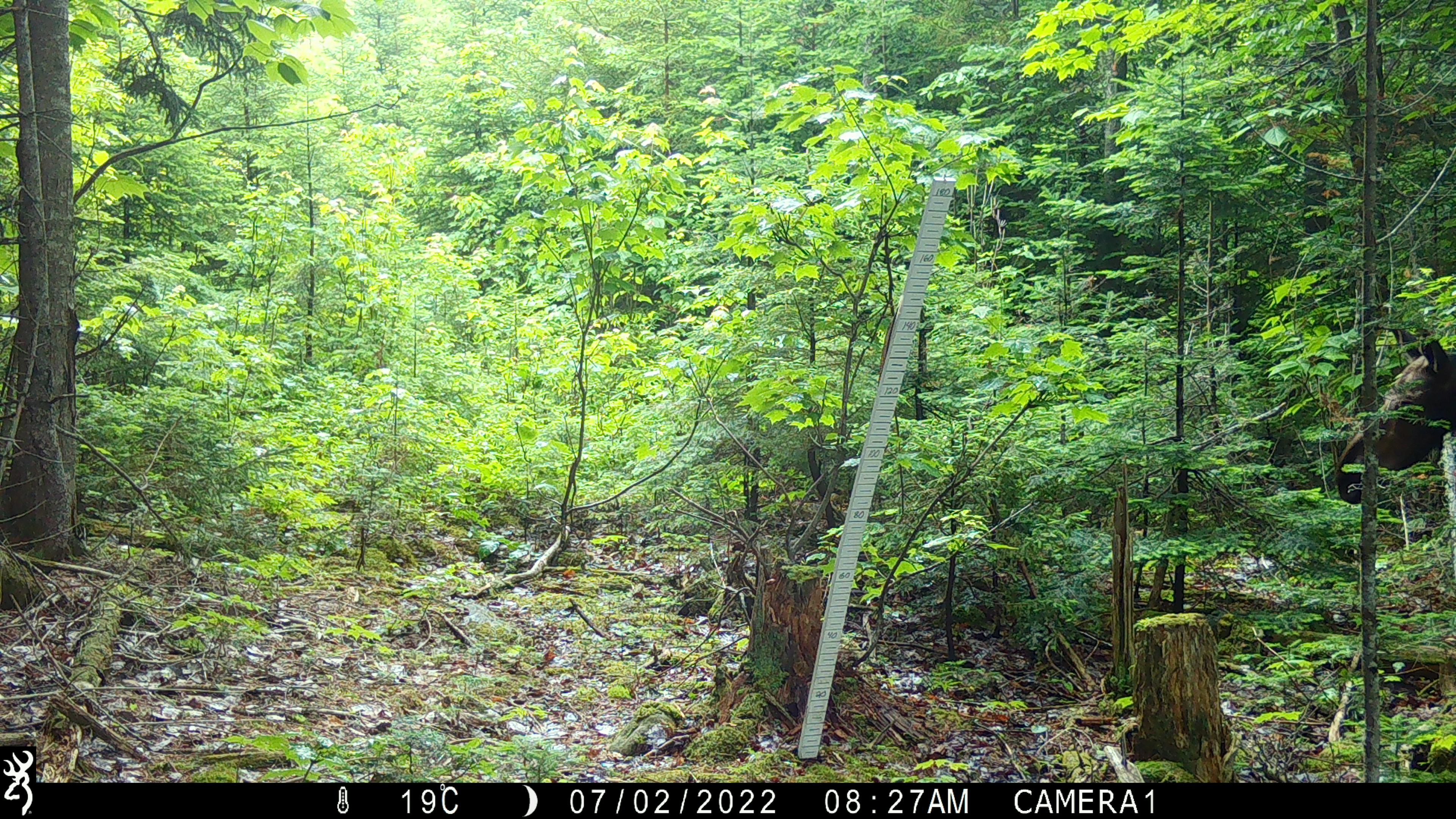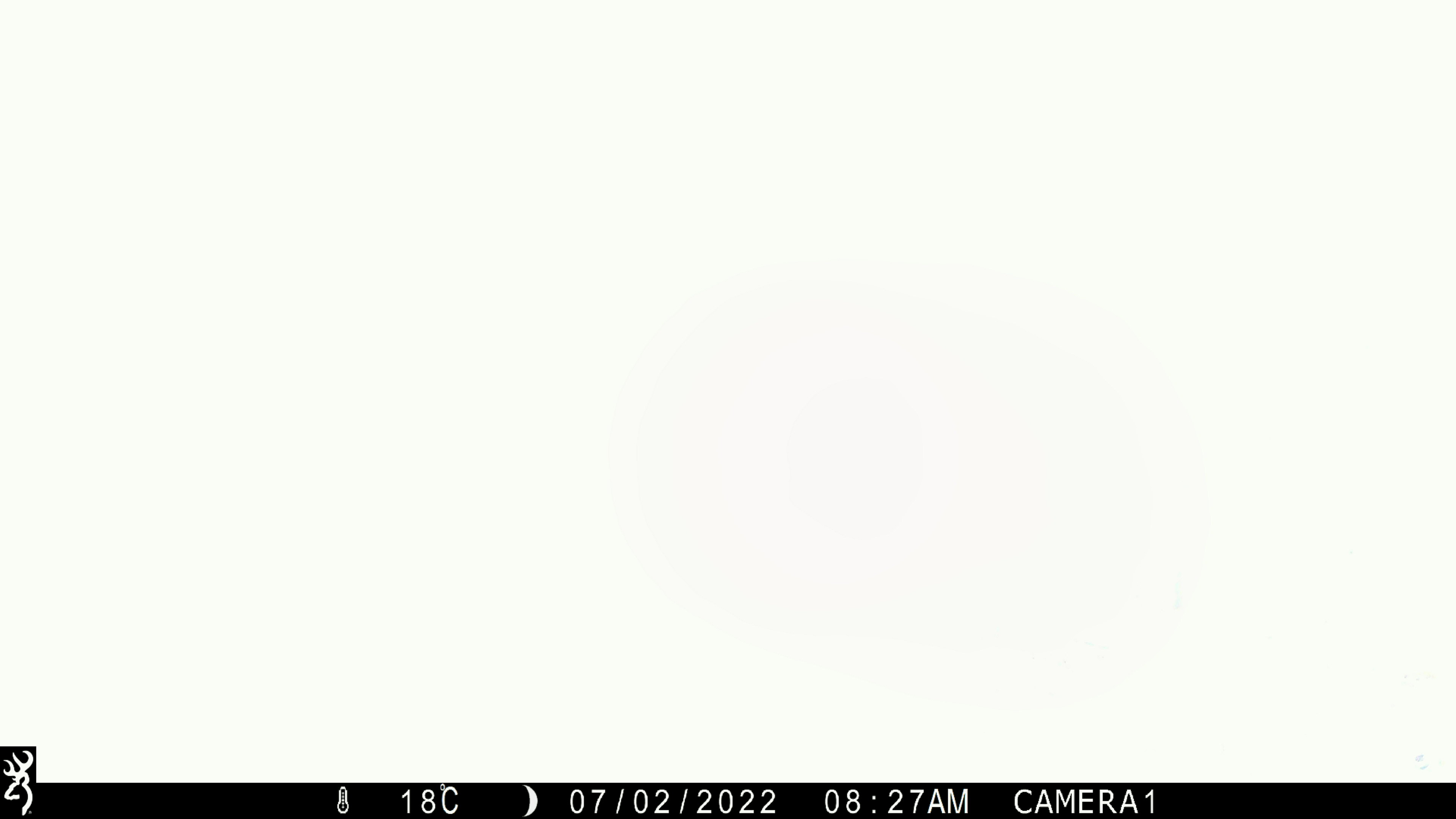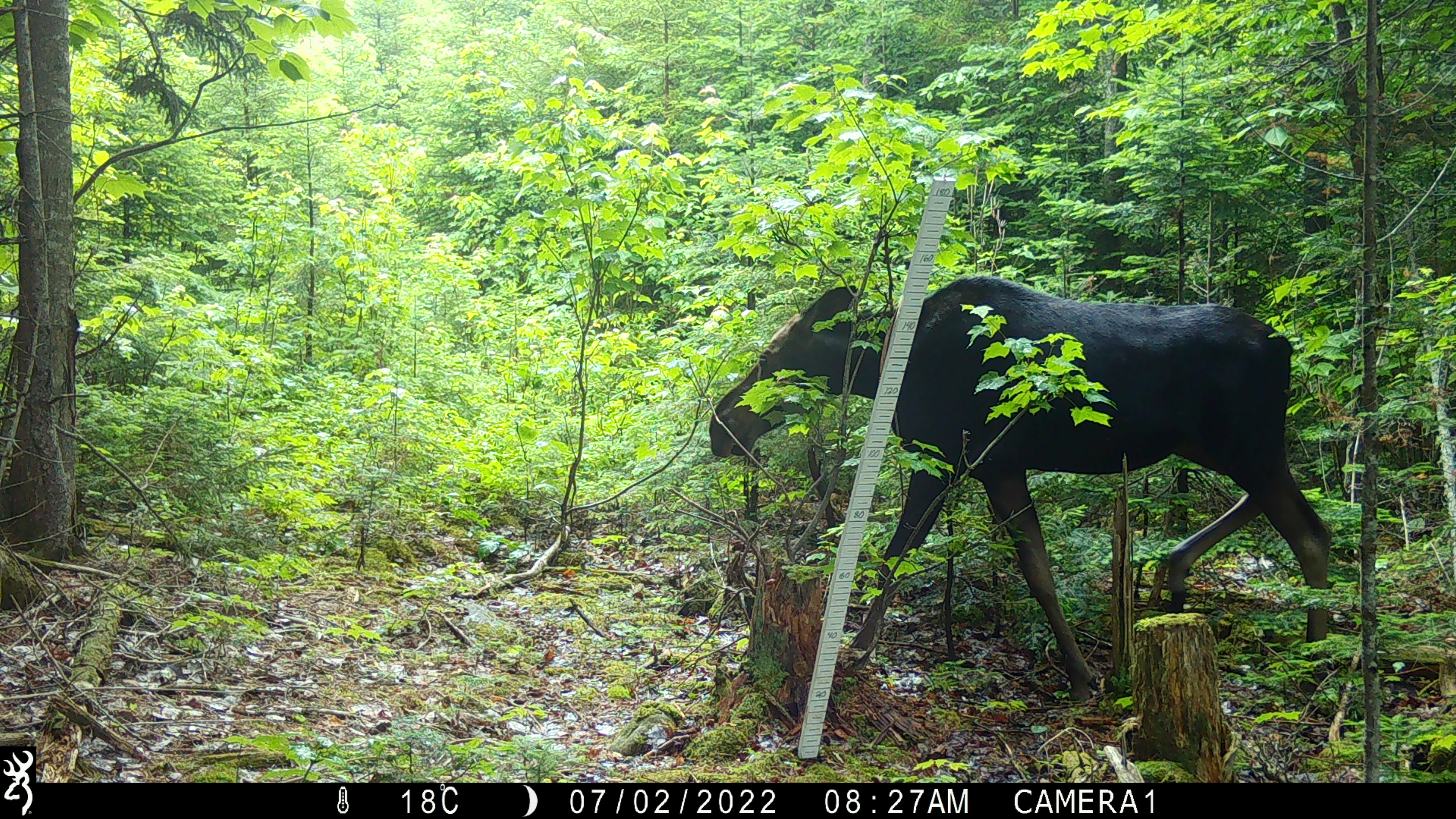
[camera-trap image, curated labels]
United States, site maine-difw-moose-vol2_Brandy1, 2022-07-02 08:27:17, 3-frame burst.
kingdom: Animalia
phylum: Chordata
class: Mammalia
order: Artiodactyla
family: Cervidae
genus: Alces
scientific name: Alces alces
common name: moose